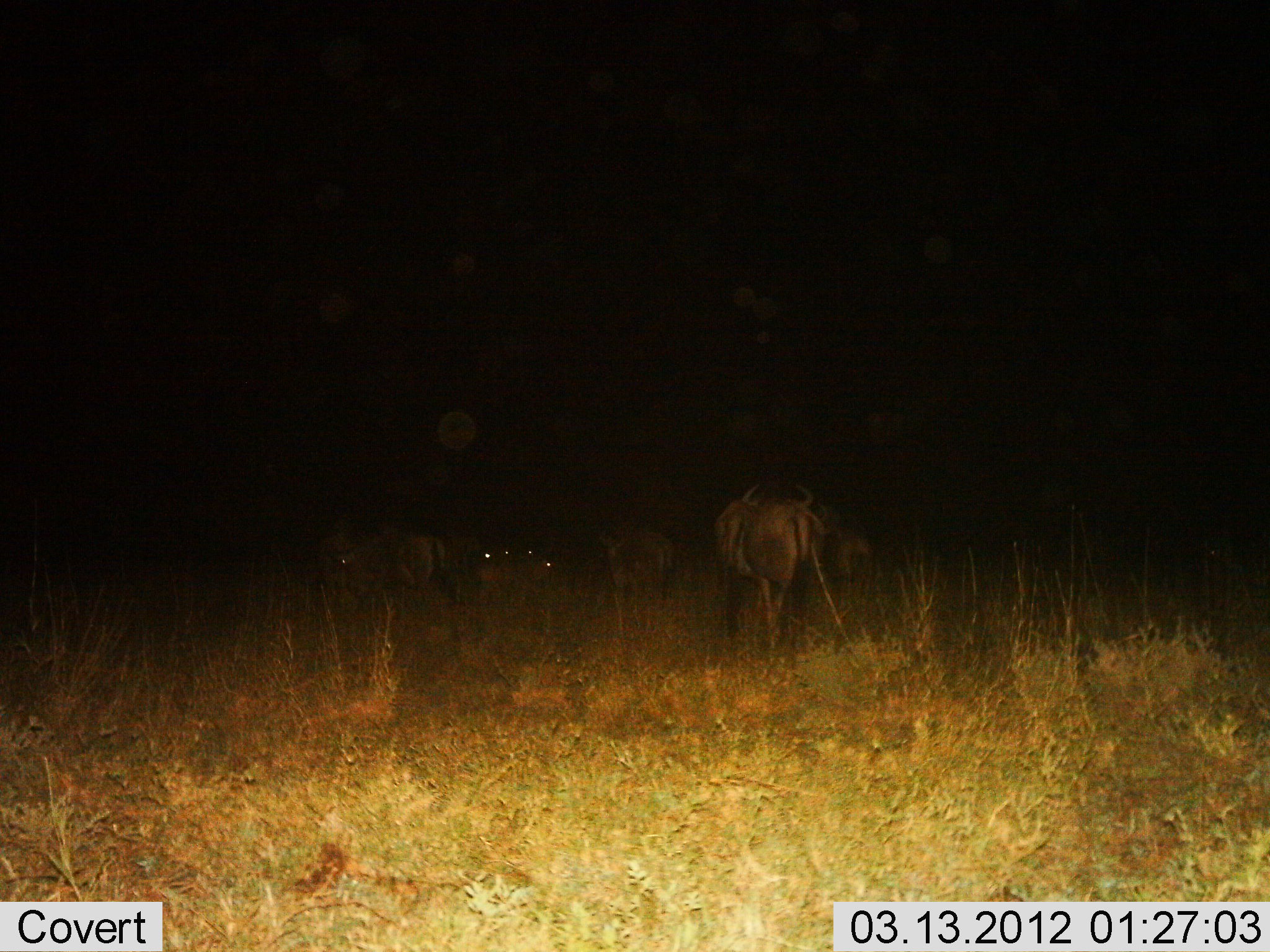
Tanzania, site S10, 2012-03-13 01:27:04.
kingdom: Animalia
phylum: Chordata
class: Mammalia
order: Artiodactyla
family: Bovidae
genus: Connochaetes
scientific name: Connochaetes taurinus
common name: blue wildebeest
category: wildebeest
Wildebeest (blue wildebeest) (Connochaetes taurinus), count 6. Behavior (volunteer vote fractions): standing 74%, resting 35%, moving 22%, interacting 0%. Young present (vote fraction): 4%. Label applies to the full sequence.